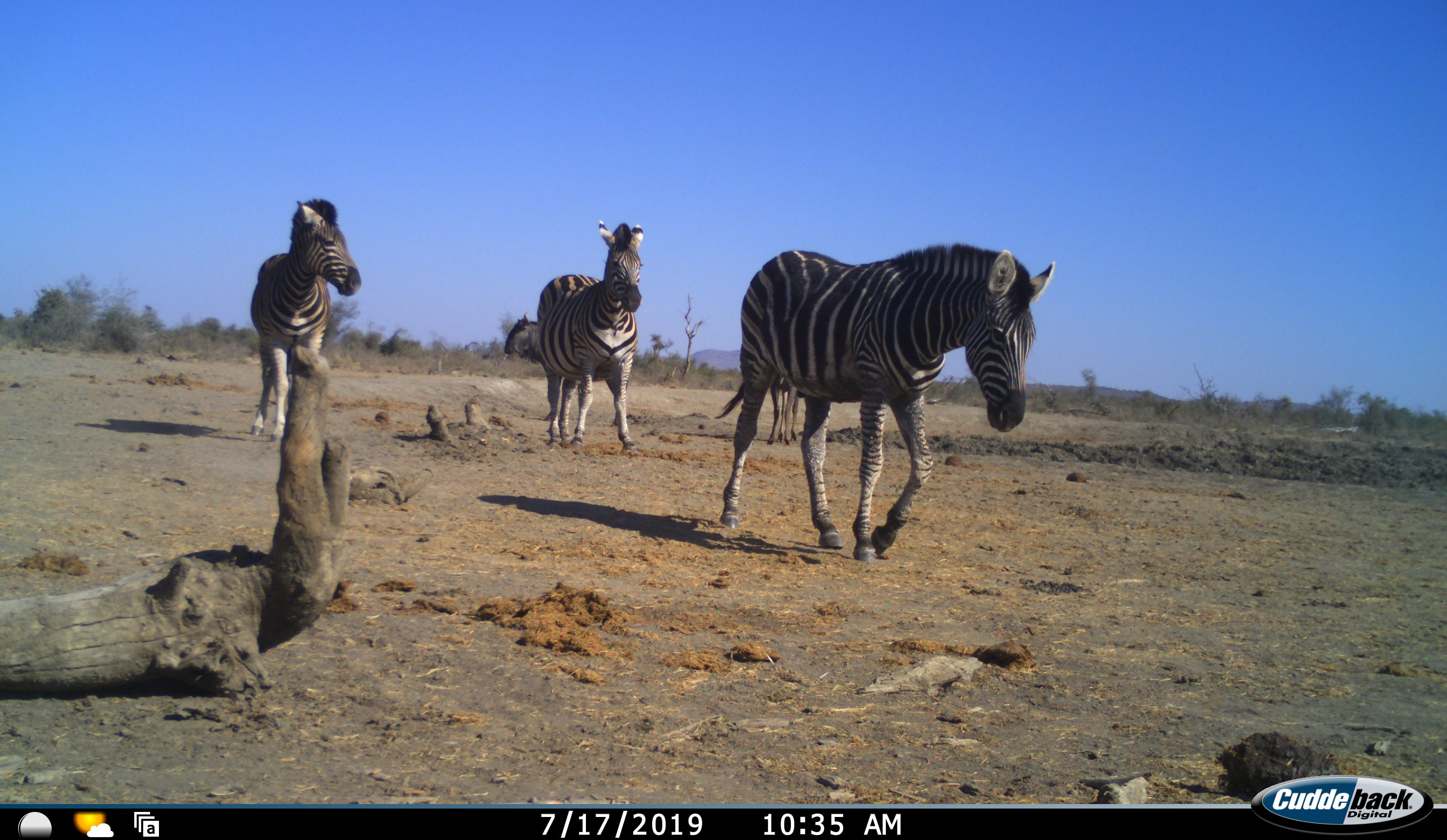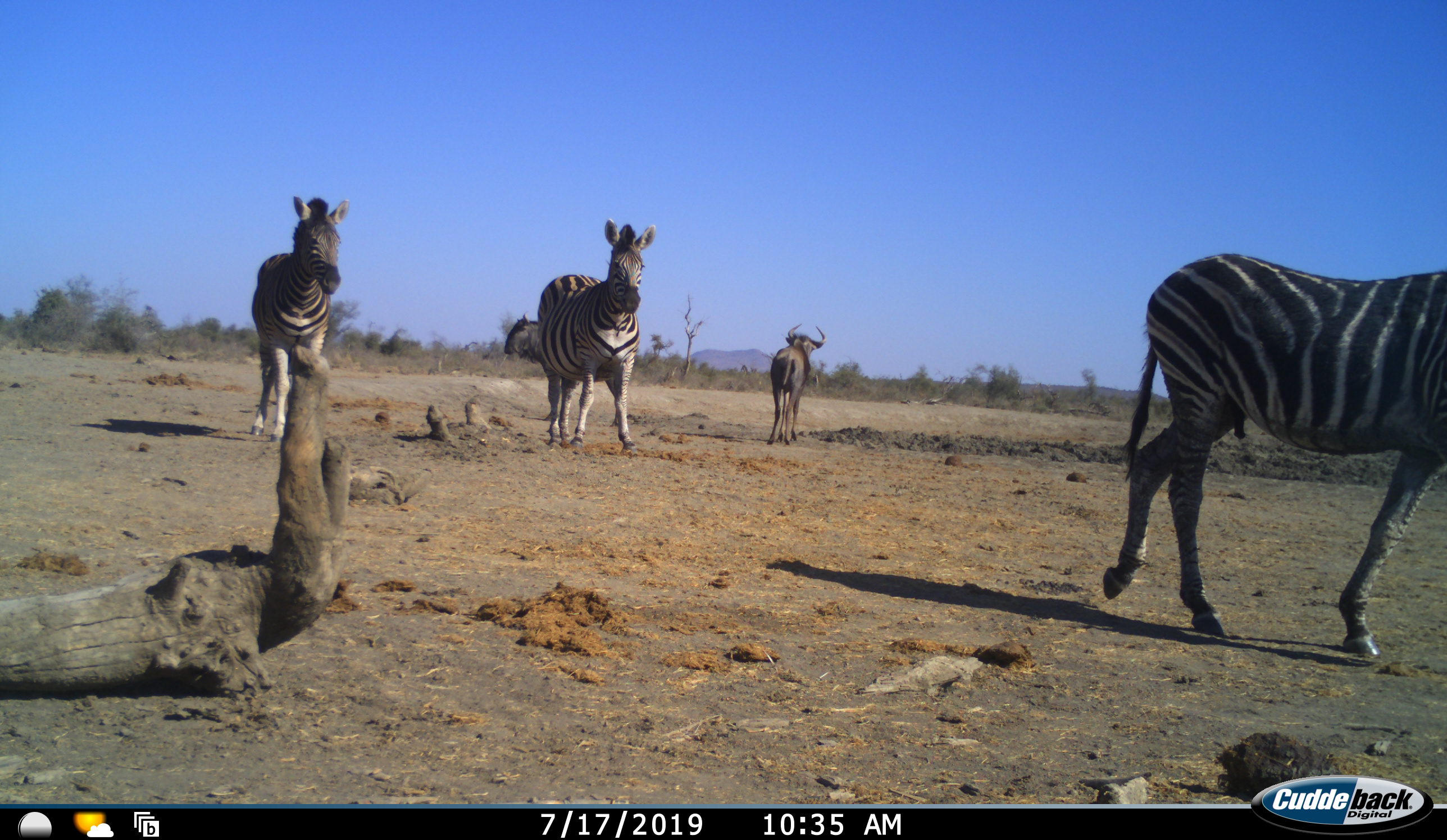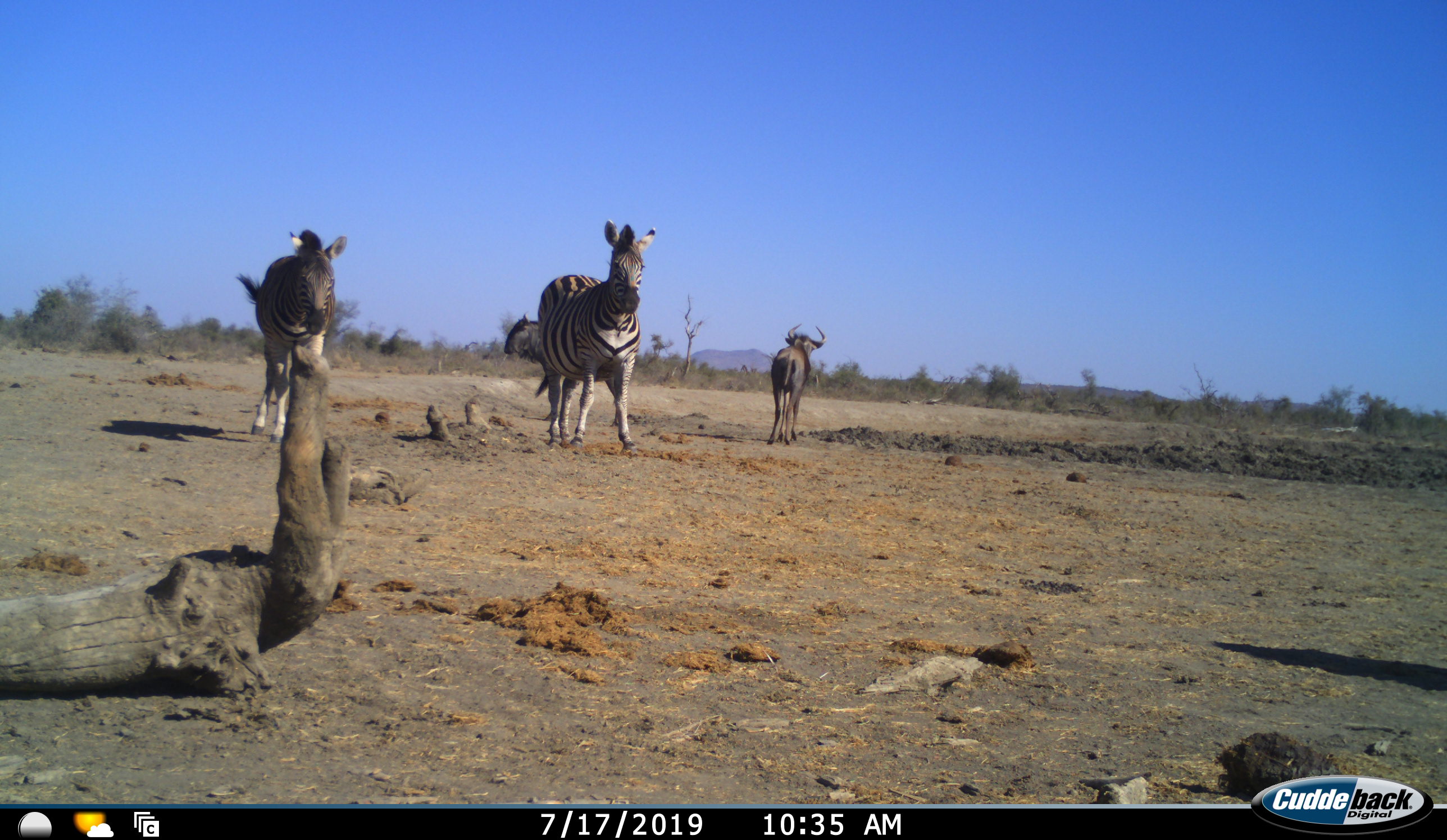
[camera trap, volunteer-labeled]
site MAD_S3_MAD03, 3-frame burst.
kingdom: Animalia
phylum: Chordata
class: Mammalia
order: Artiodactyla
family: Bovidae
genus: Connochaetes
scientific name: Connochaetes taurinus taurinus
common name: blue wildebeest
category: wildebeestblue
Wildebeestblue (blue wildebeest) (Connochaetes taurinus taurinus), count 2. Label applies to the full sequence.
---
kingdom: Animalia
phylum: Chordata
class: Mammalia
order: Perissodactyla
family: Equidae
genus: Equus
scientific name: Equus quagga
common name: plains zebra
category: zebraplains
Zebraplains (plains zebra) (Equus quagga), count 3. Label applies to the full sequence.